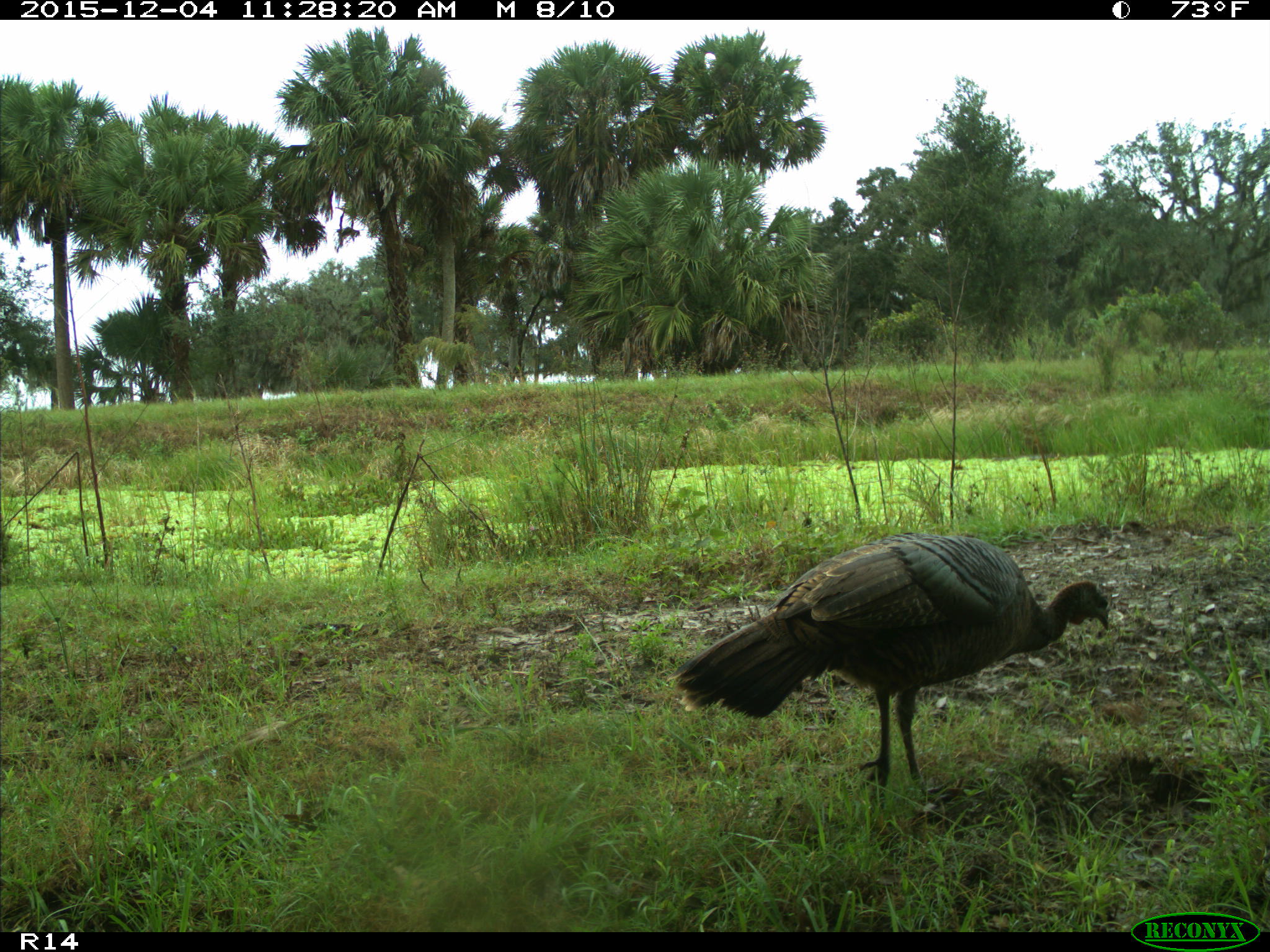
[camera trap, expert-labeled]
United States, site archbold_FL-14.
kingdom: Animalia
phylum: Chordata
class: Aves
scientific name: Aves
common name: birds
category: unidentified bird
Unidentified bird (birds) (Aves).